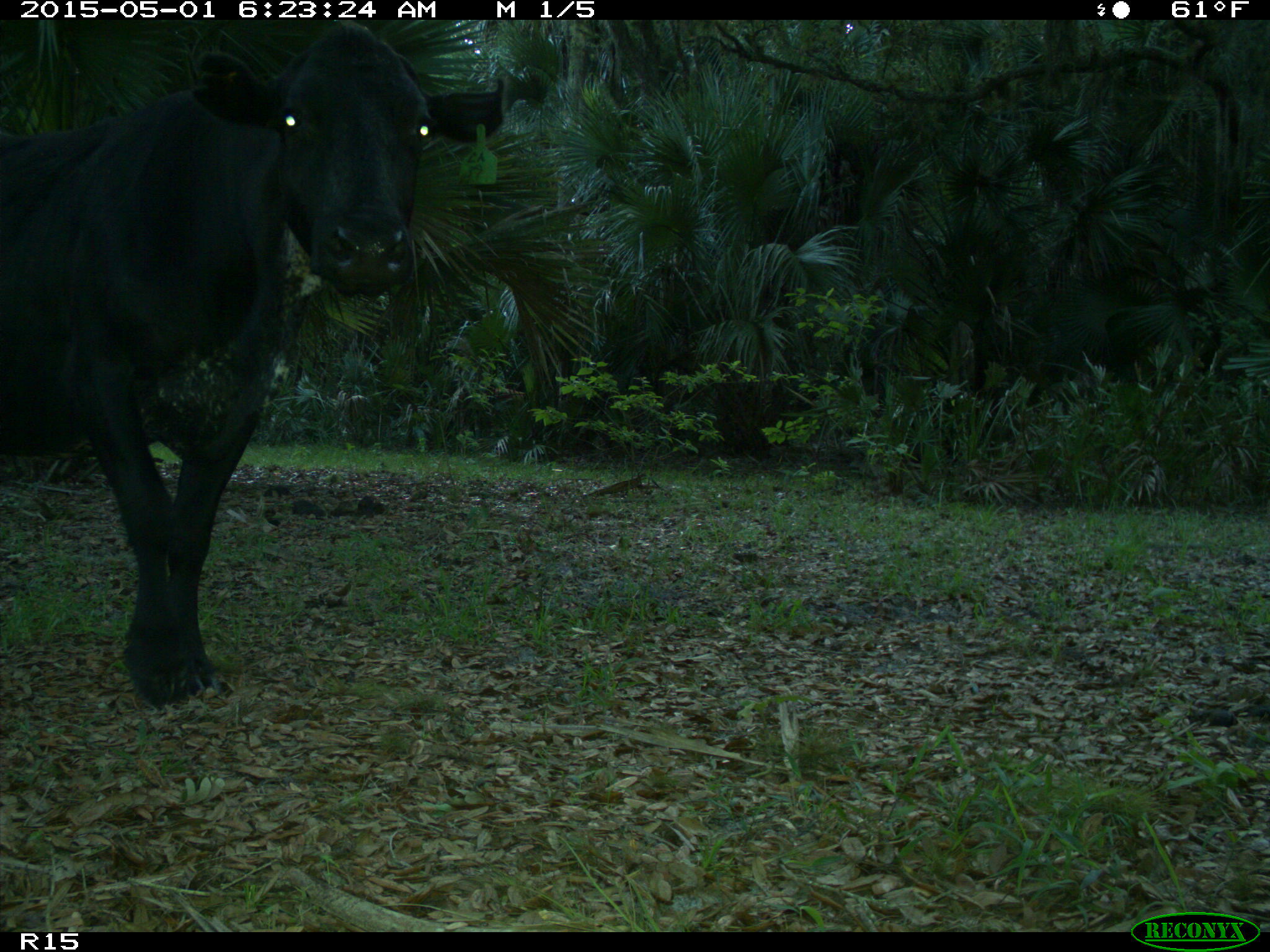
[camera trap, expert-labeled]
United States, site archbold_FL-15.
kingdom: Animalia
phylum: Chordata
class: Mammalia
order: Artiodactyla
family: Bovidae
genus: Bos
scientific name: Bos taurus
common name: domestic cow